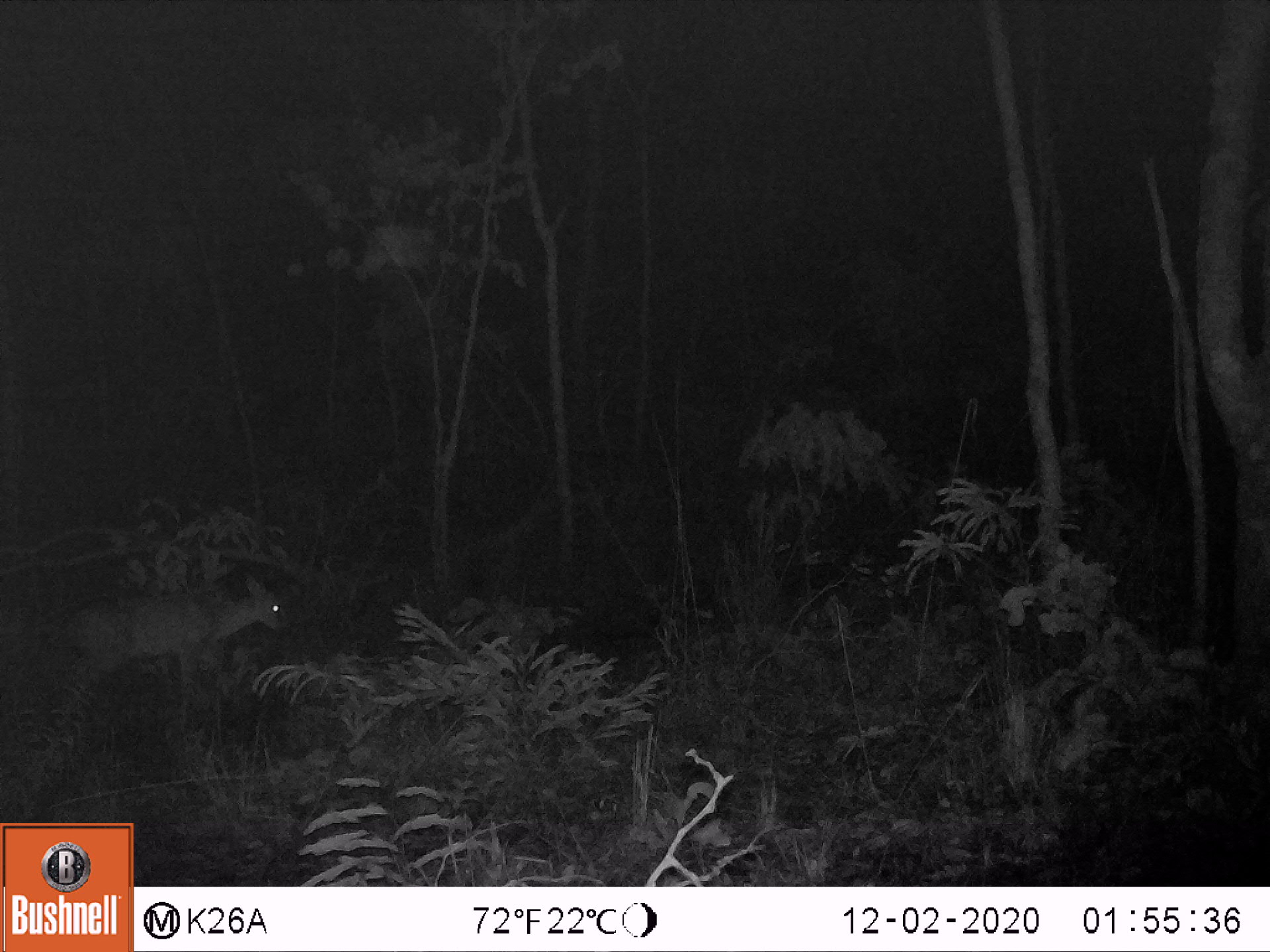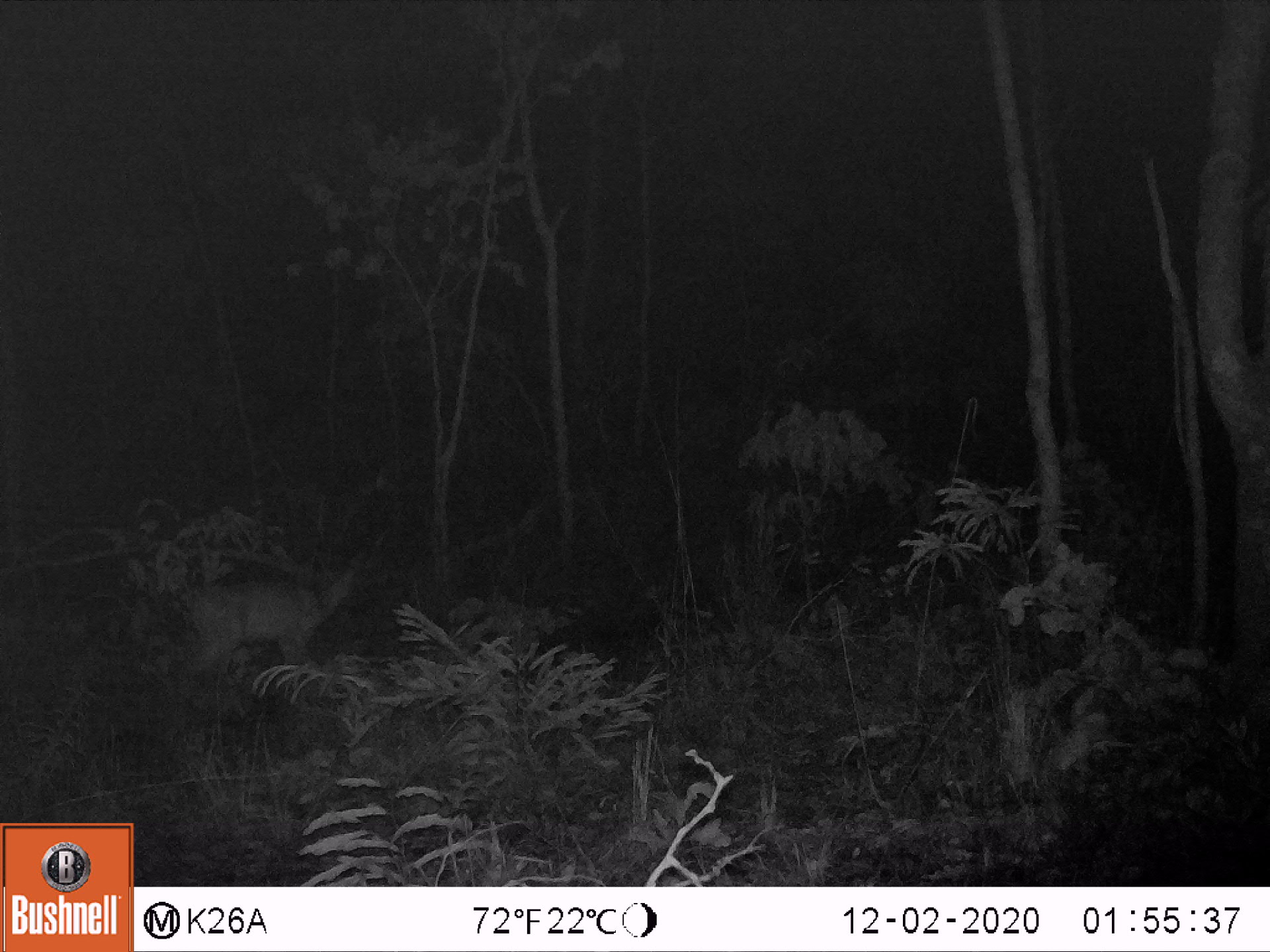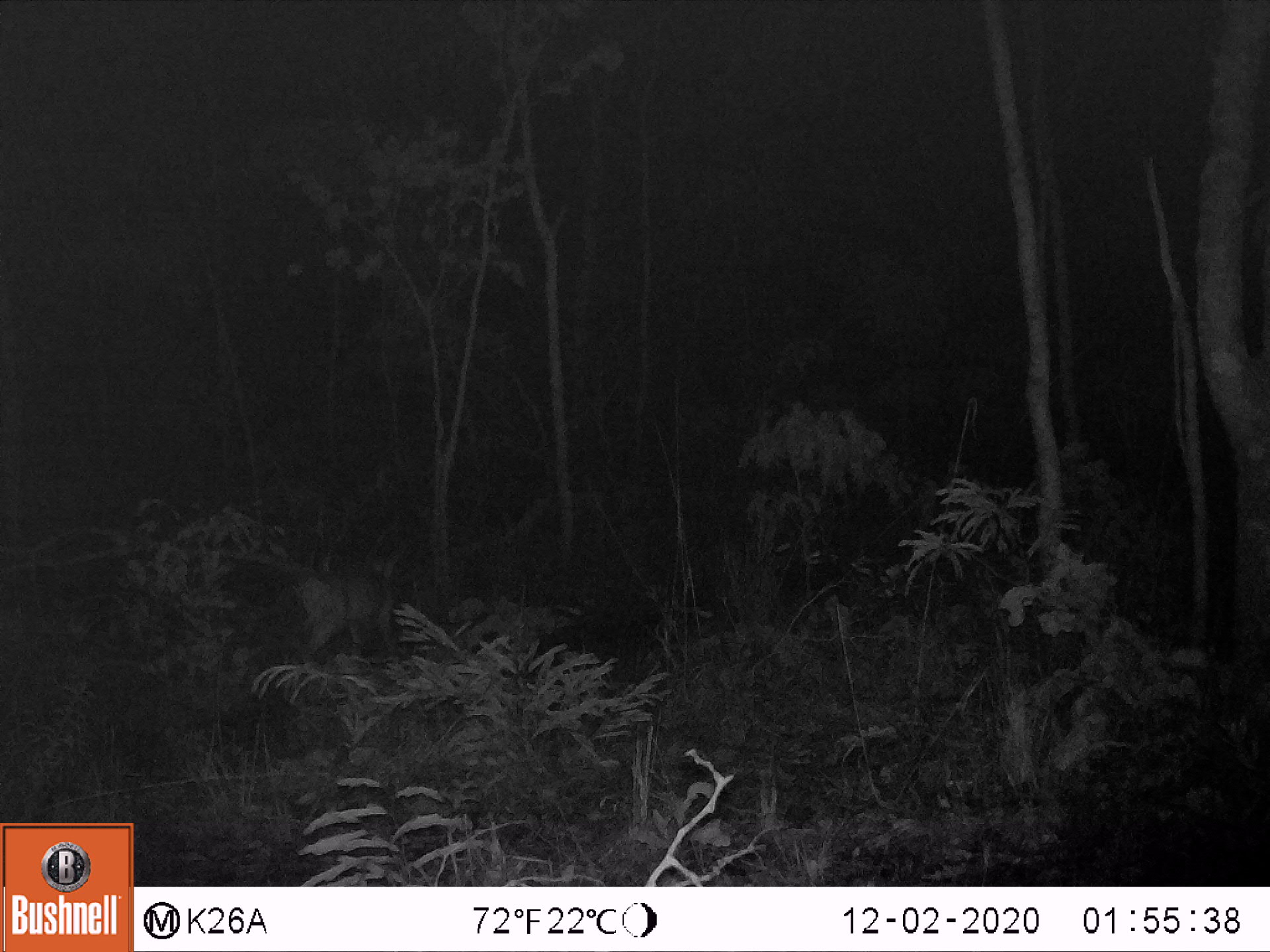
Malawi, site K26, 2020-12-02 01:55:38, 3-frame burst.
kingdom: Animalia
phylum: Chordata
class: Mammalia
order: Artiodactyla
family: Bovidae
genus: Sylvicapra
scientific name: Sylvicapra grimmia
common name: common duiker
Common duiker (Sylvicapra grimmia), count 1.